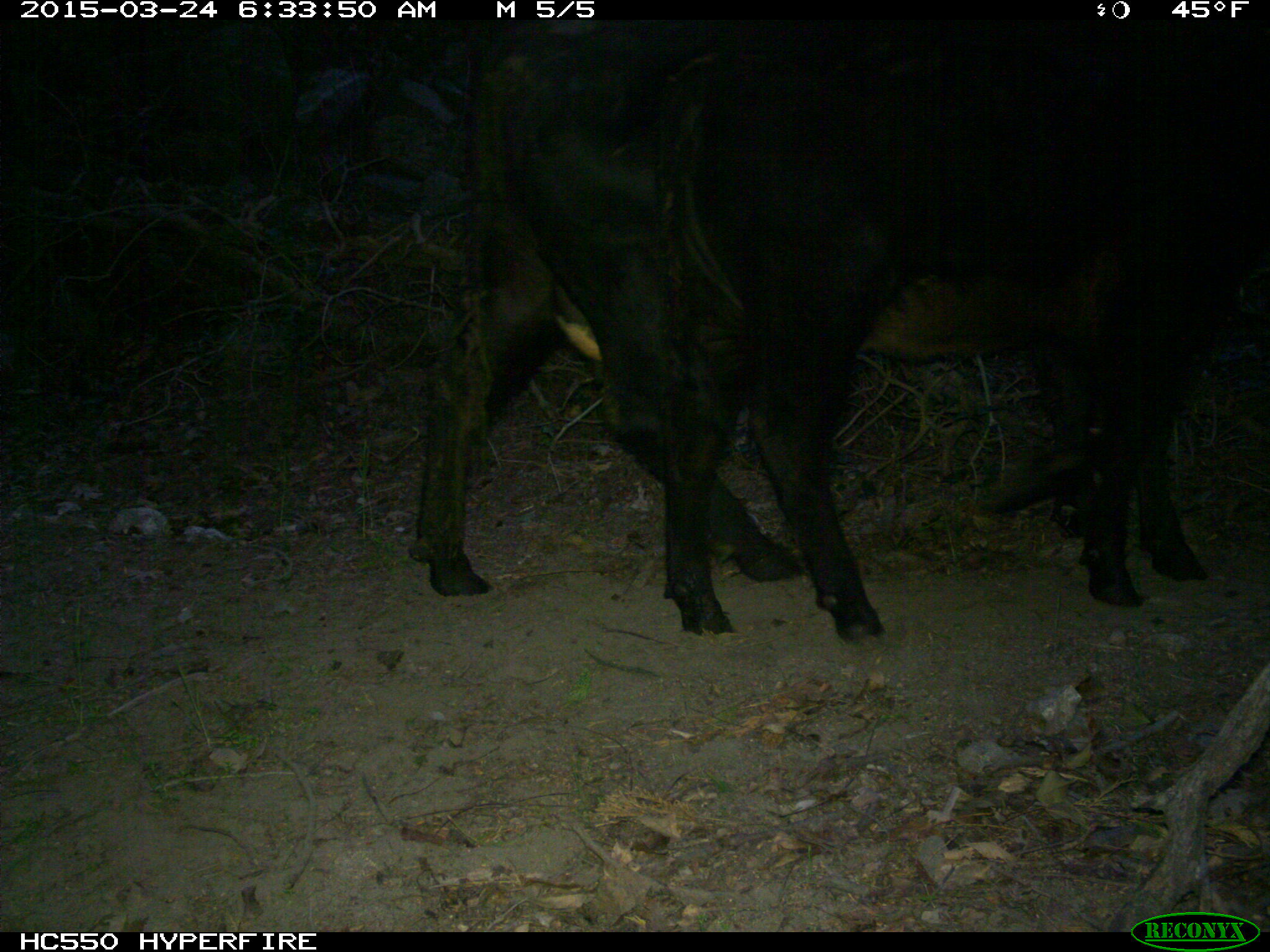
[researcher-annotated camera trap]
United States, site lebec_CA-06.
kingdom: Animalia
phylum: Chordata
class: Mammalia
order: Artiodactyla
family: Bovidae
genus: Bos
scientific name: Bos taurus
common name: domestic cow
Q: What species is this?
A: Bos taurus (domestic cow).